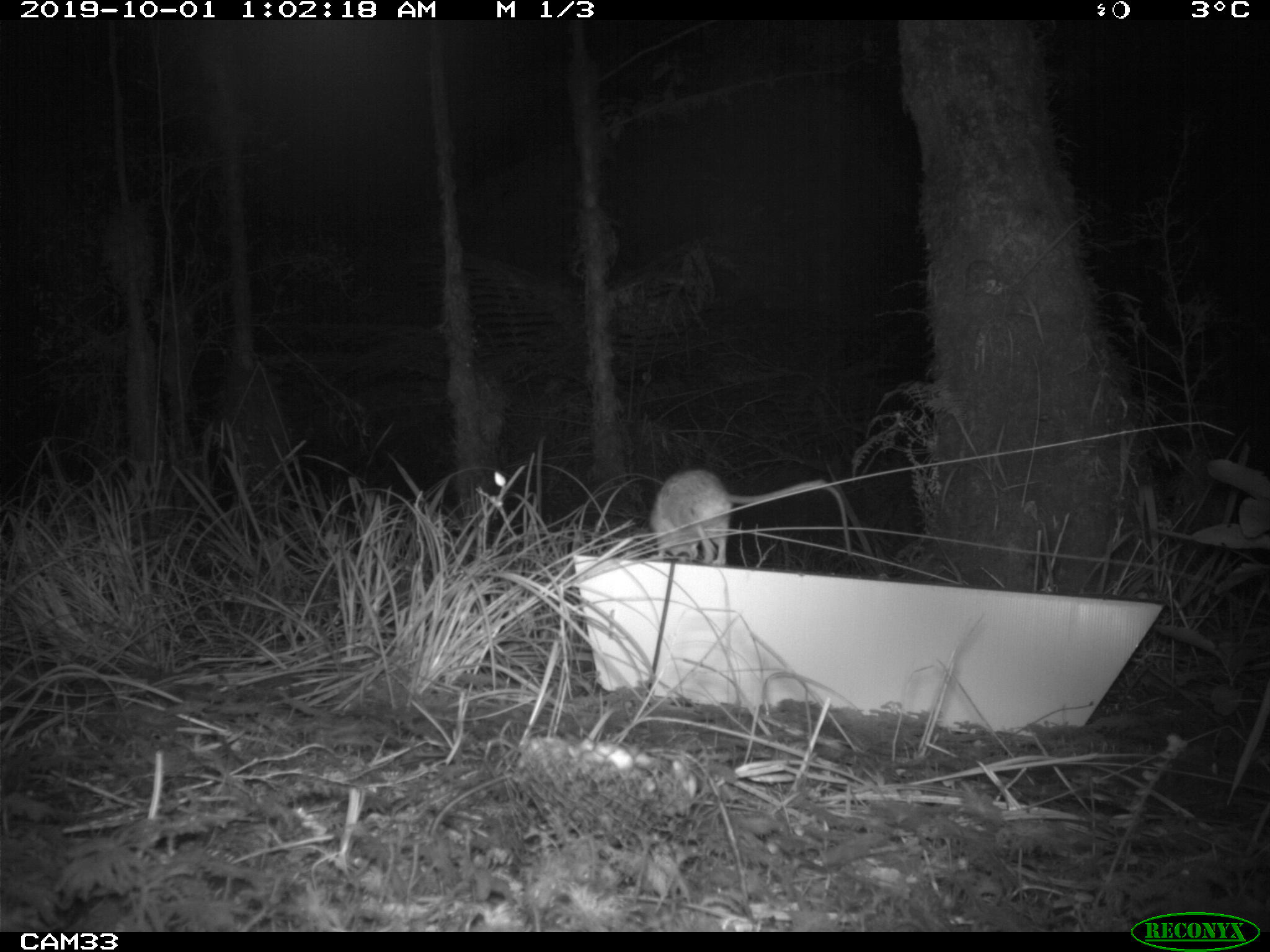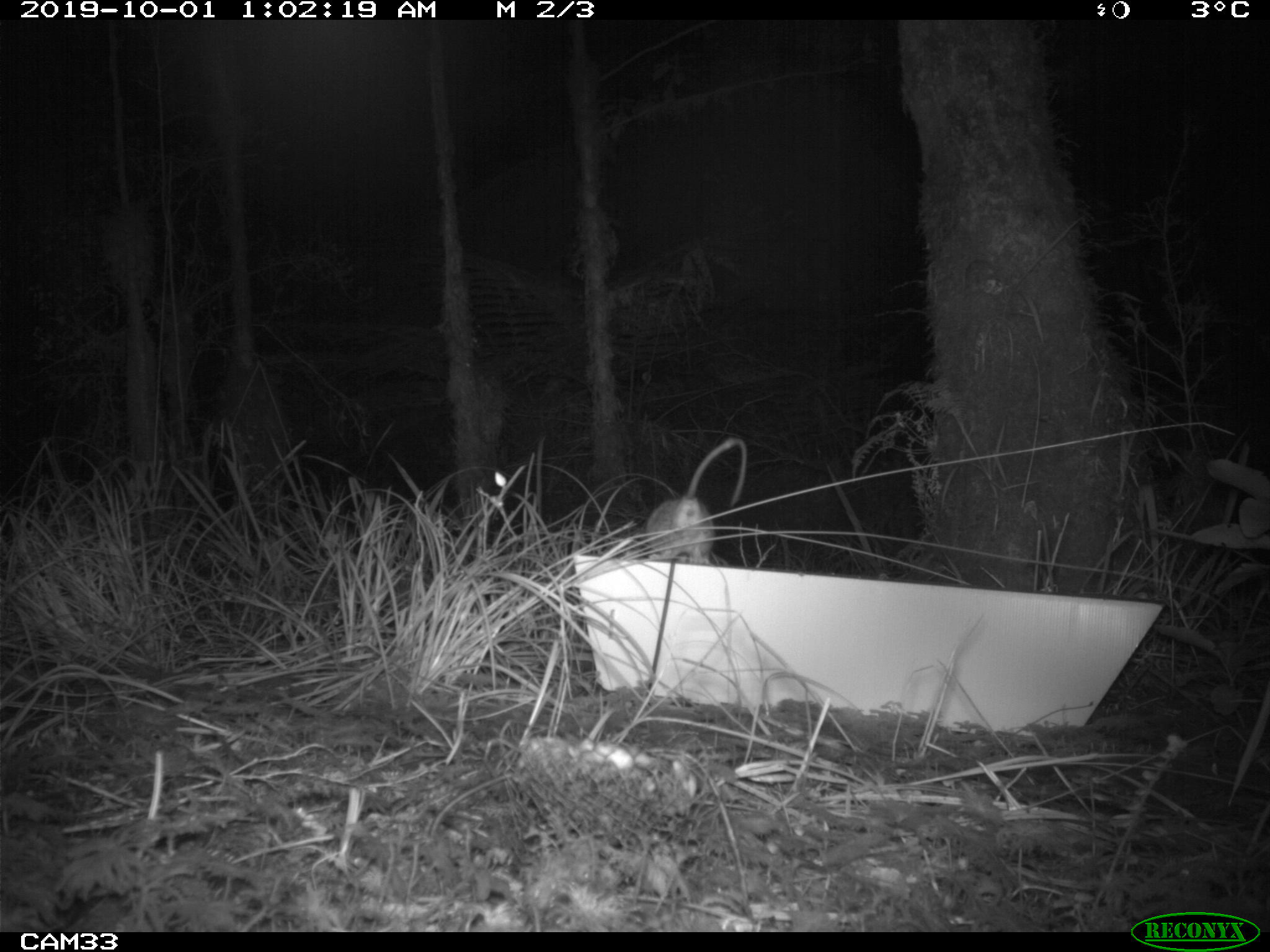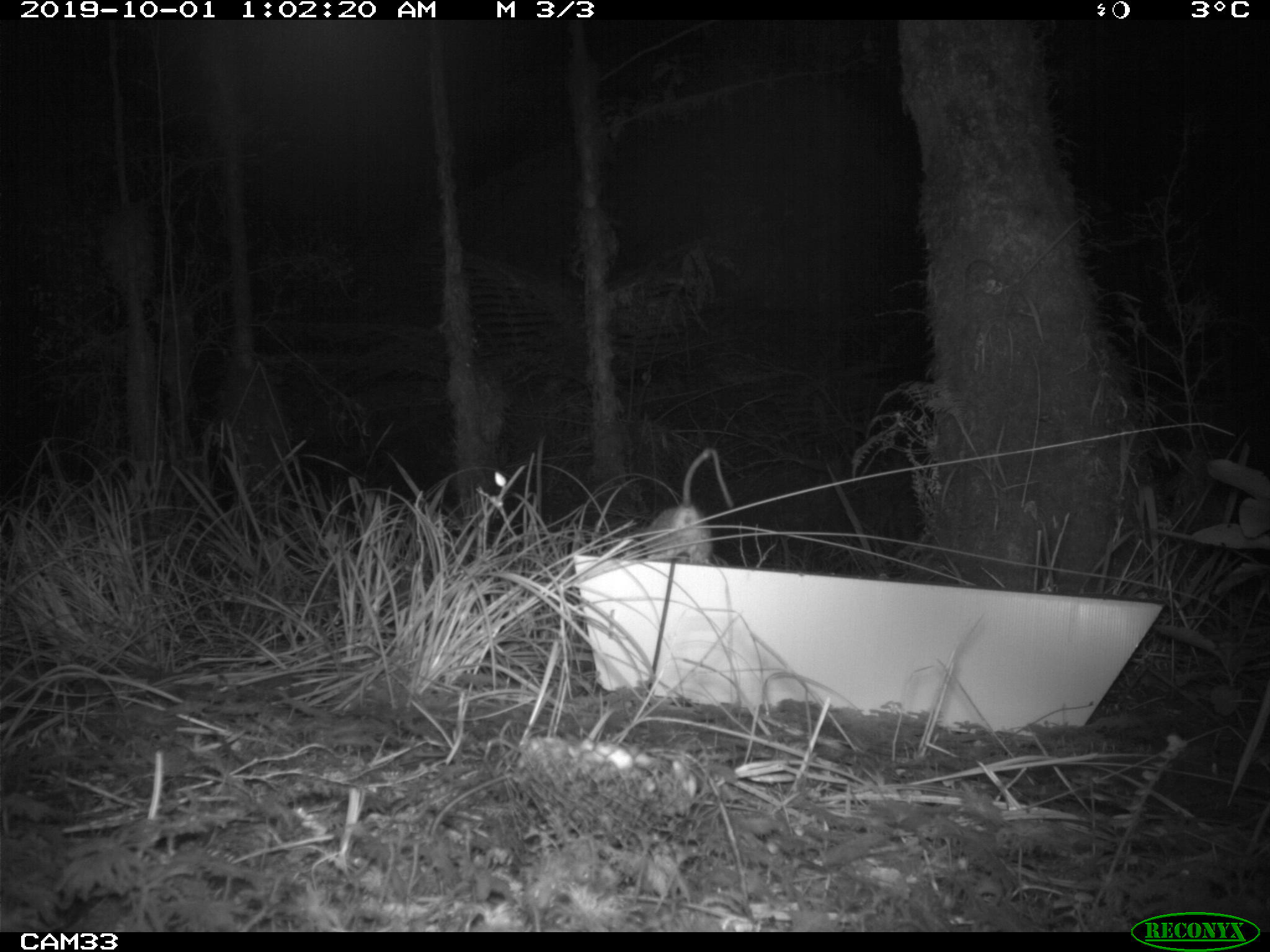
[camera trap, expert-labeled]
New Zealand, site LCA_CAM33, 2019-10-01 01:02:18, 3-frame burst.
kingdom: Animalia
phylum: Chordata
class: Mammalia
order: Rodentia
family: Muridae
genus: Rattus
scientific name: Rattus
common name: rat